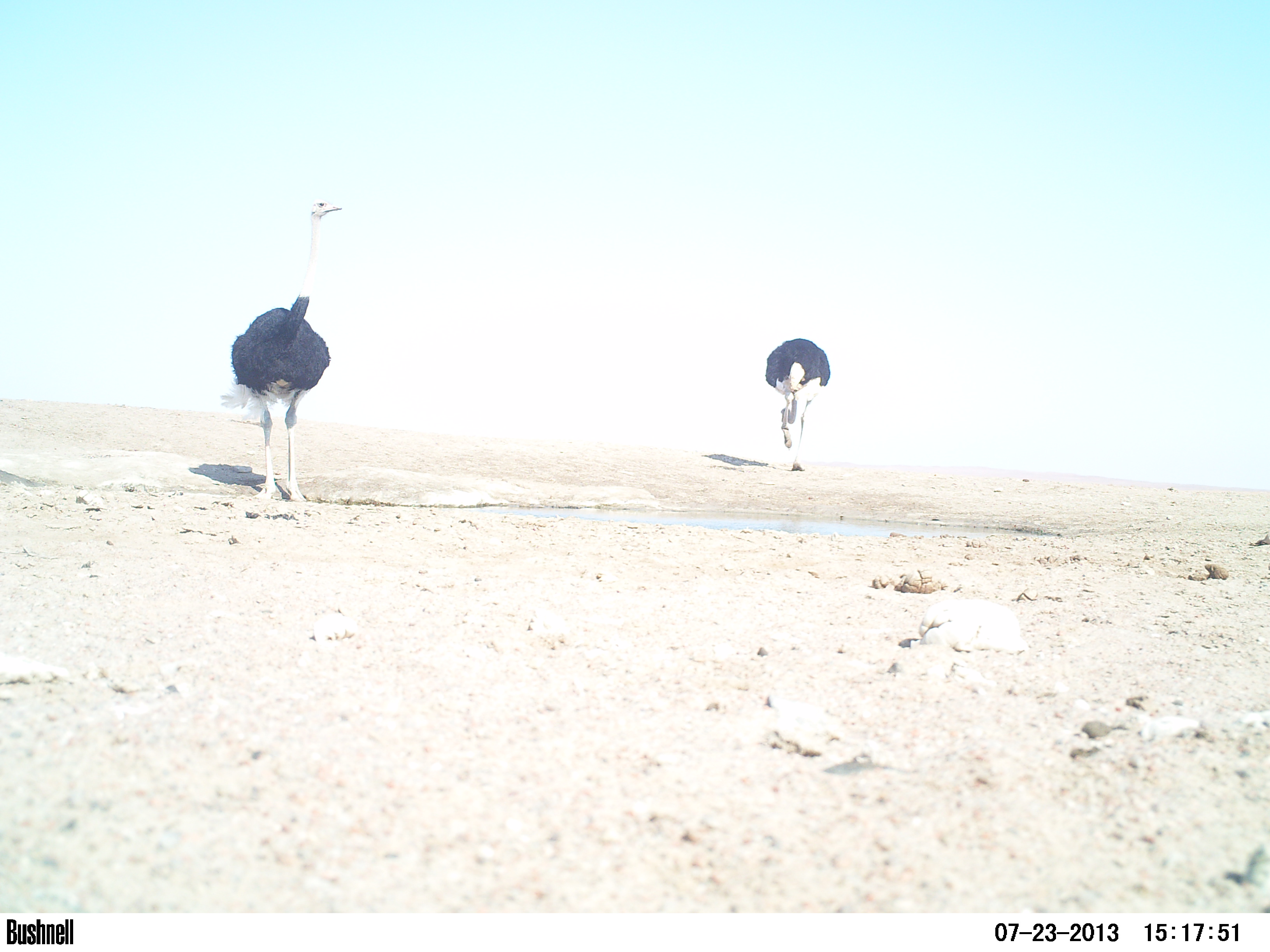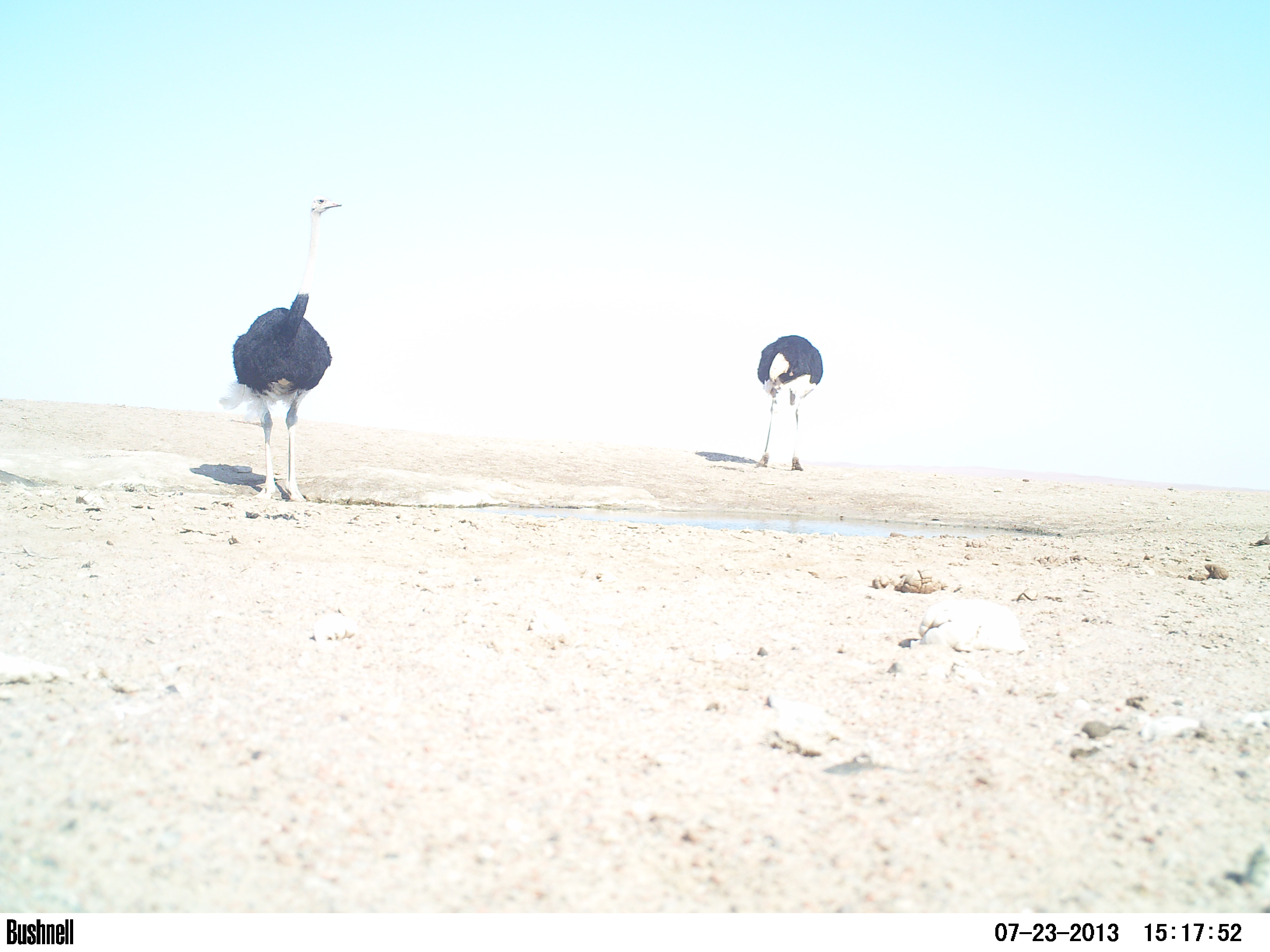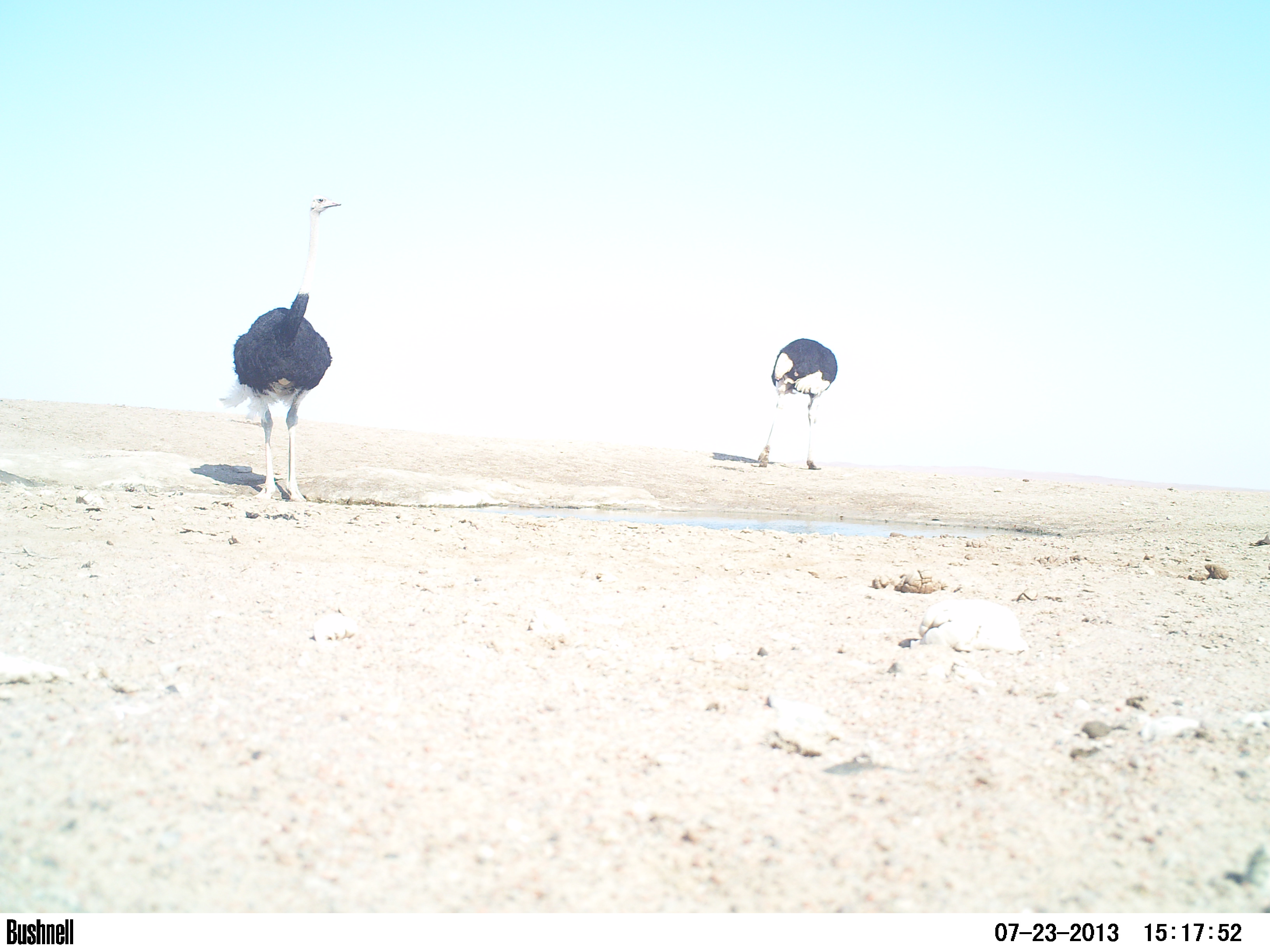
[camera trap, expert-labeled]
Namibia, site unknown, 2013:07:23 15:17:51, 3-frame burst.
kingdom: Animalia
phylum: Chordata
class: Aves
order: Struthioniformes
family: Struthionidae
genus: Struthio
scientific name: Struthio camelus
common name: common ostrich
Struthio camelus (common ostrich).